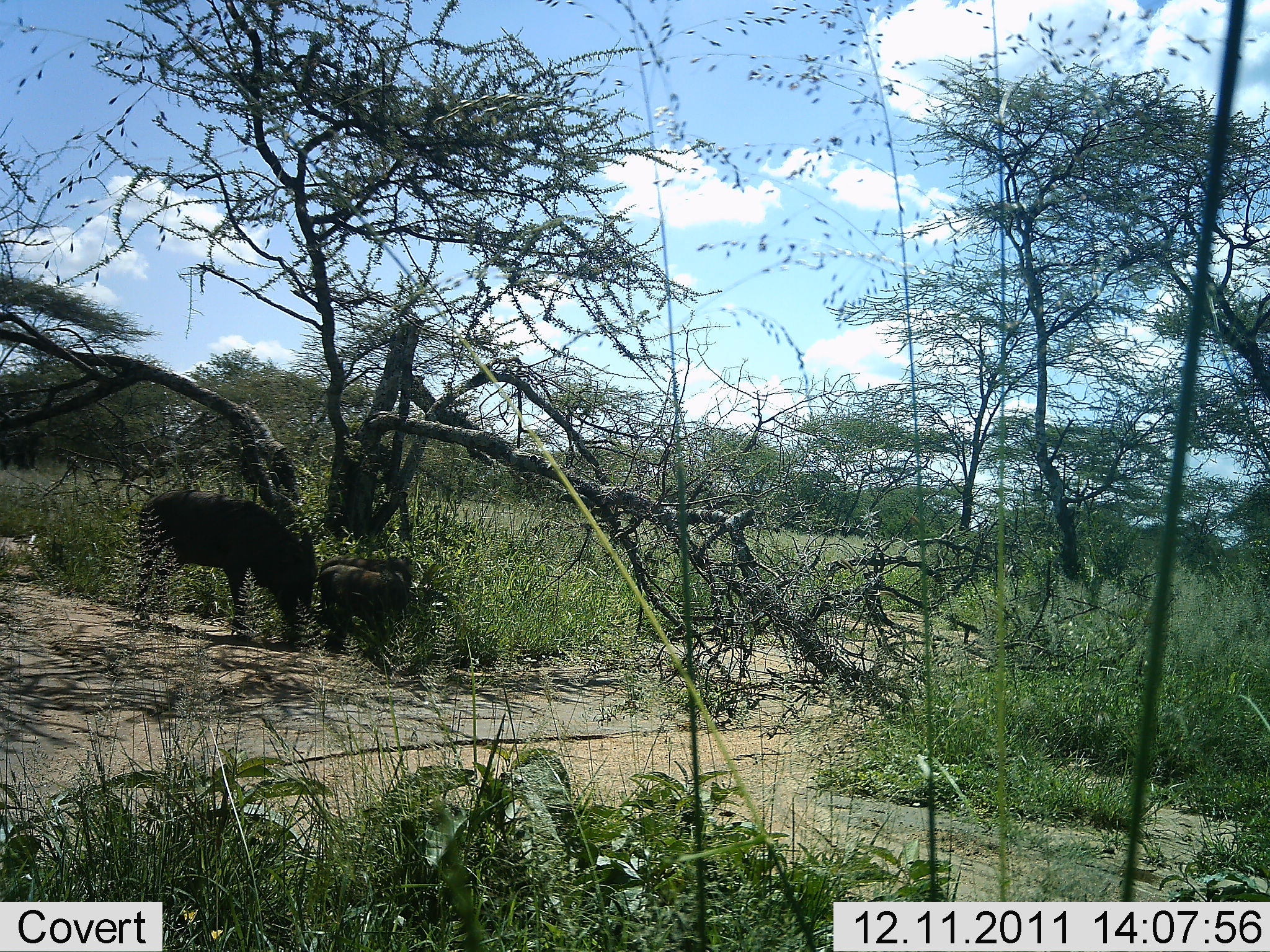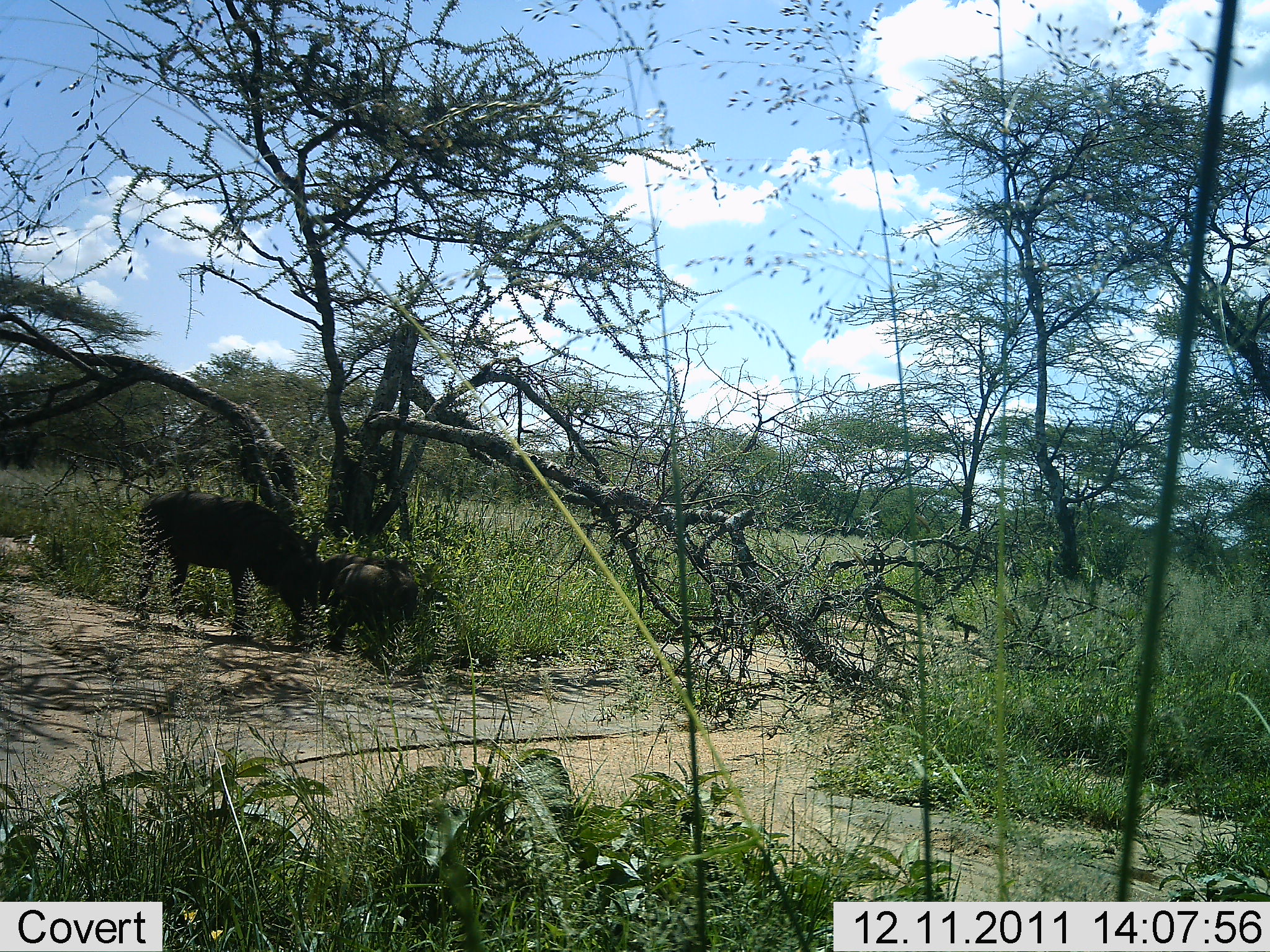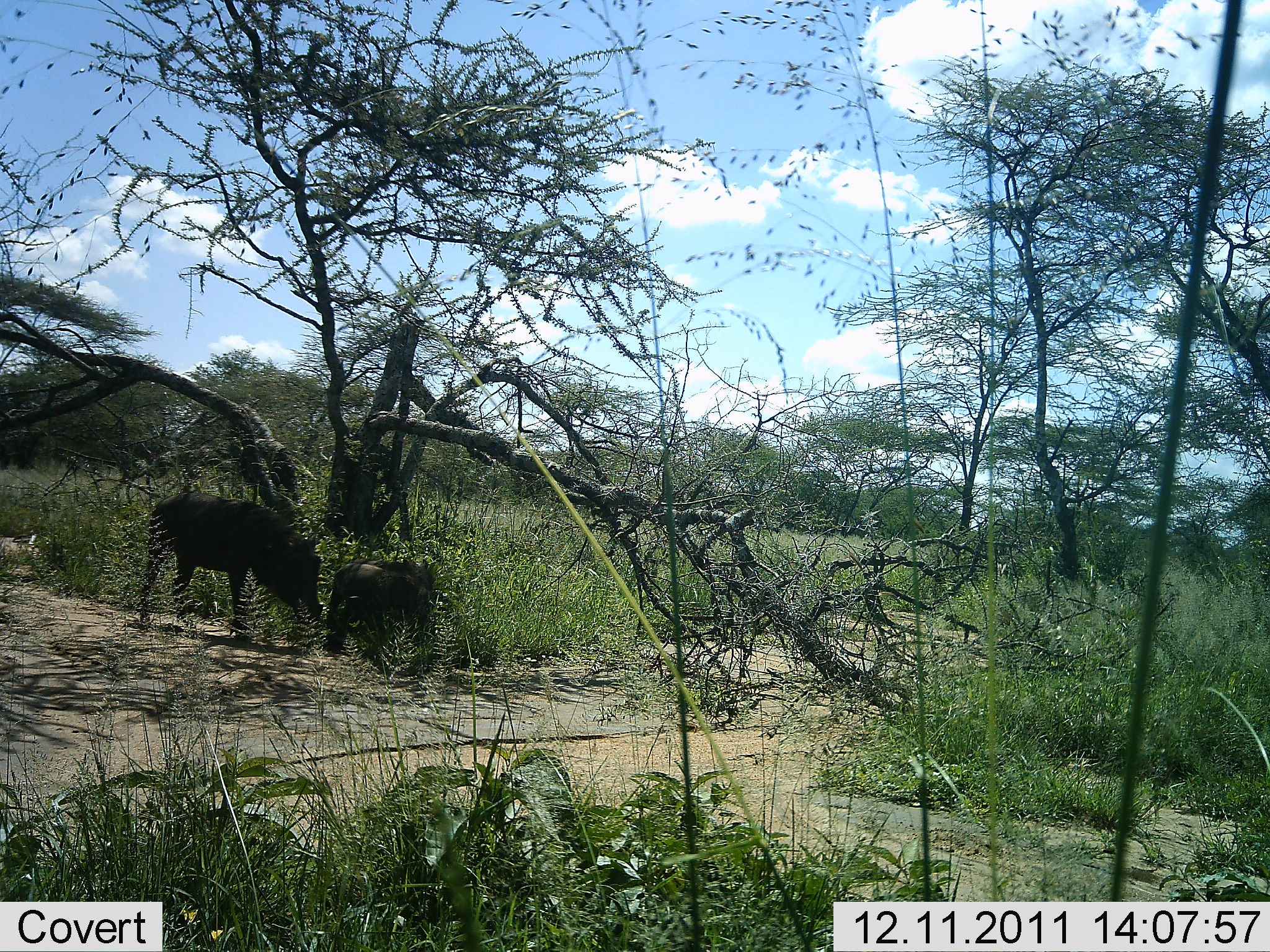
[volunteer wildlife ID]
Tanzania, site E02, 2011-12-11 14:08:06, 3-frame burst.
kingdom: Animalia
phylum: Chordata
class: Mammalia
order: Artiodactyla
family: Suidae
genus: Phacochoerus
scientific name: Phacochoerus africanus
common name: warthog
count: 2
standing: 40%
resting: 0%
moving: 20%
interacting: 10%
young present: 30%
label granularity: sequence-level